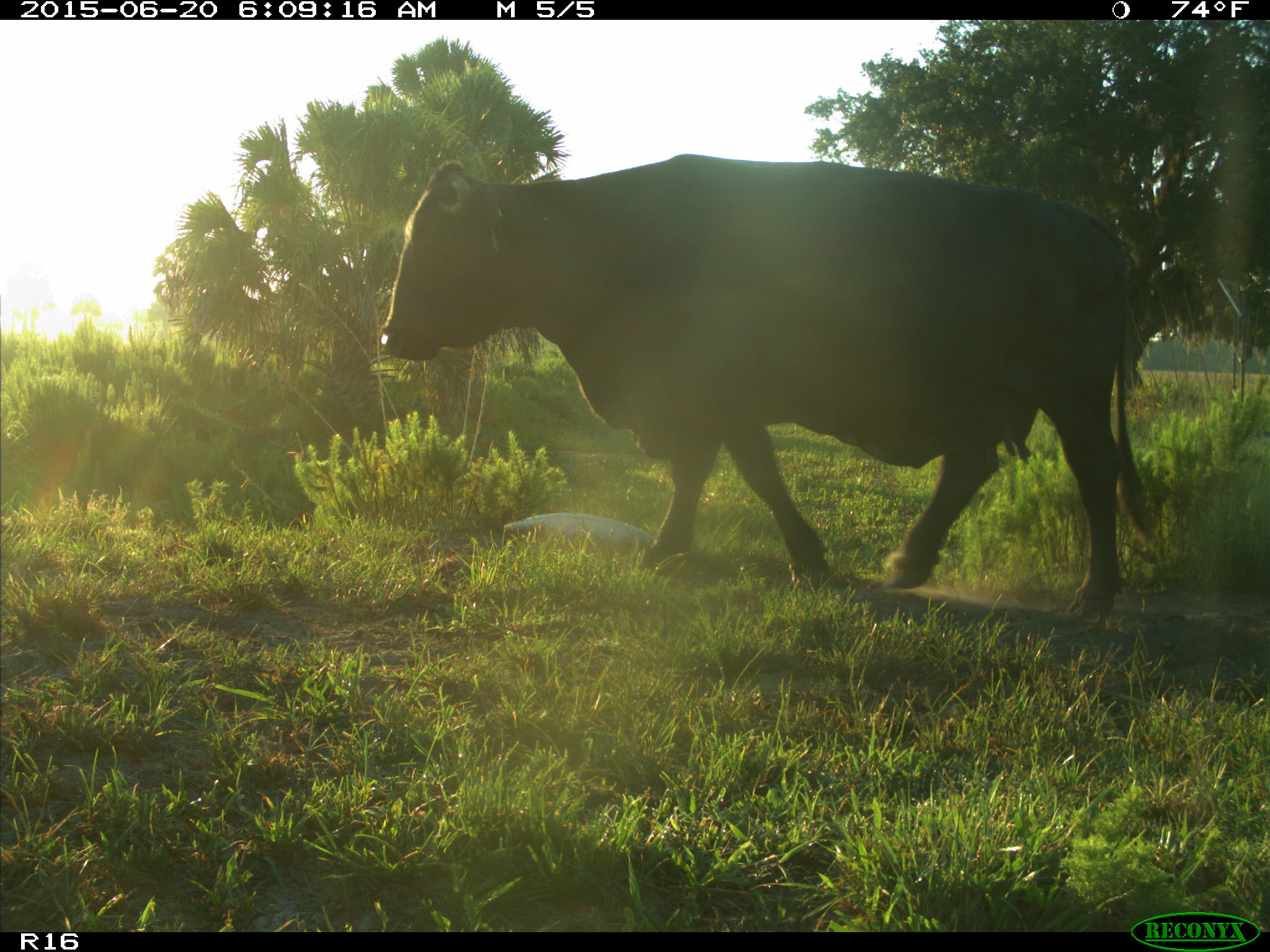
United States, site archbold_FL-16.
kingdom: Animalia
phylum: Chordata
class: Mammalia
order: Artiodactyla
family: Bovidae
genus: Bos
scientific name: Bos taurus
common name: domestic cow